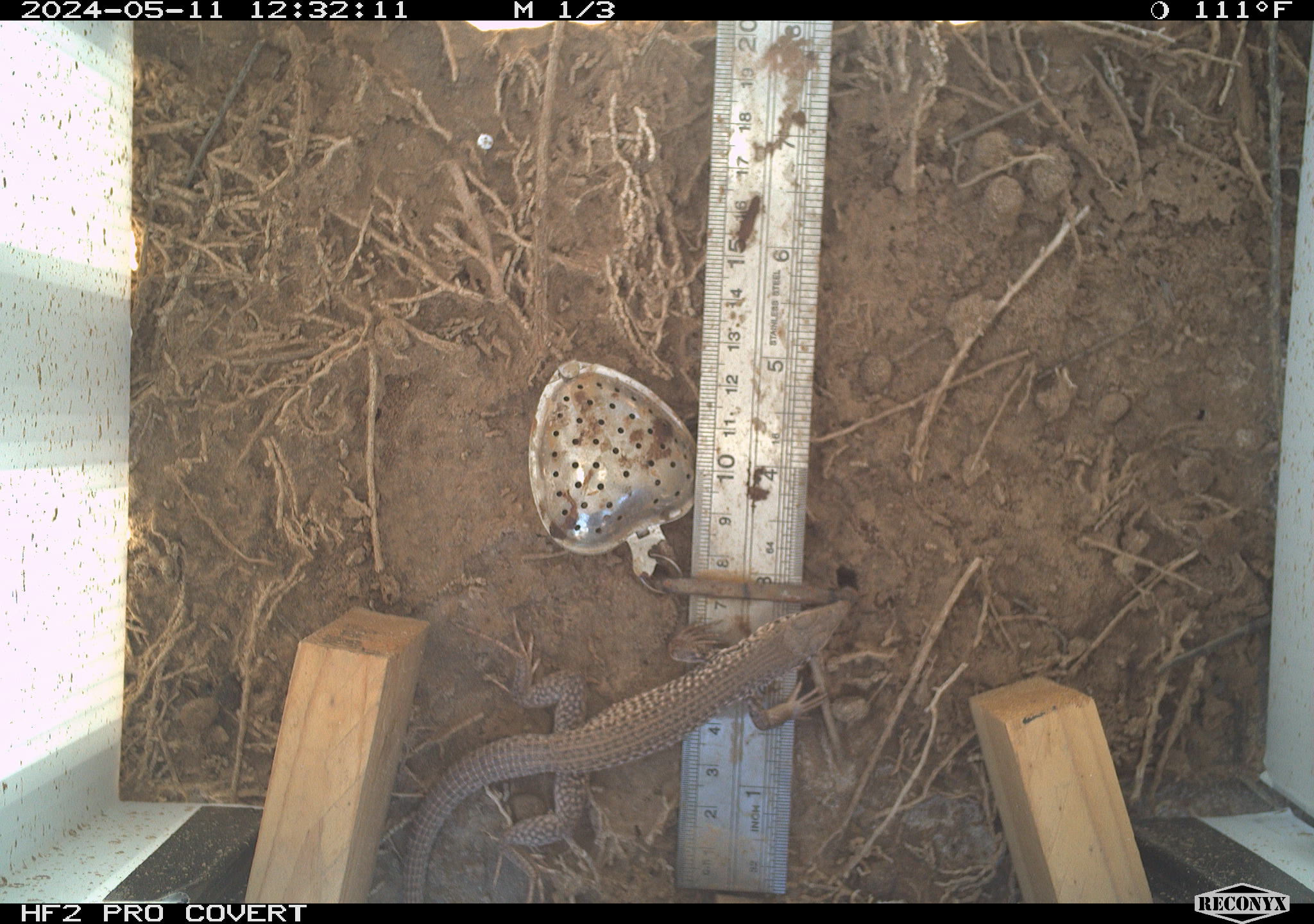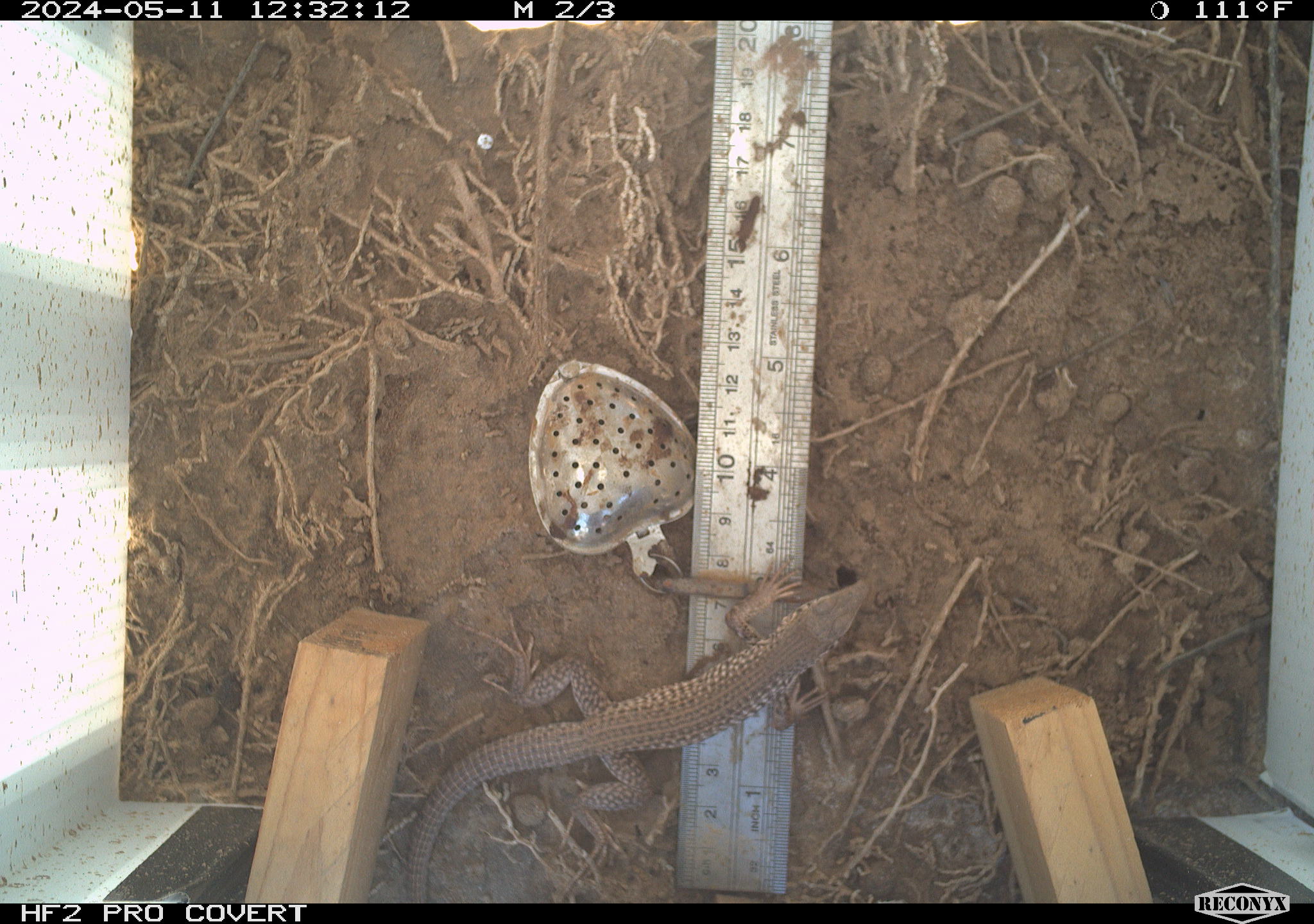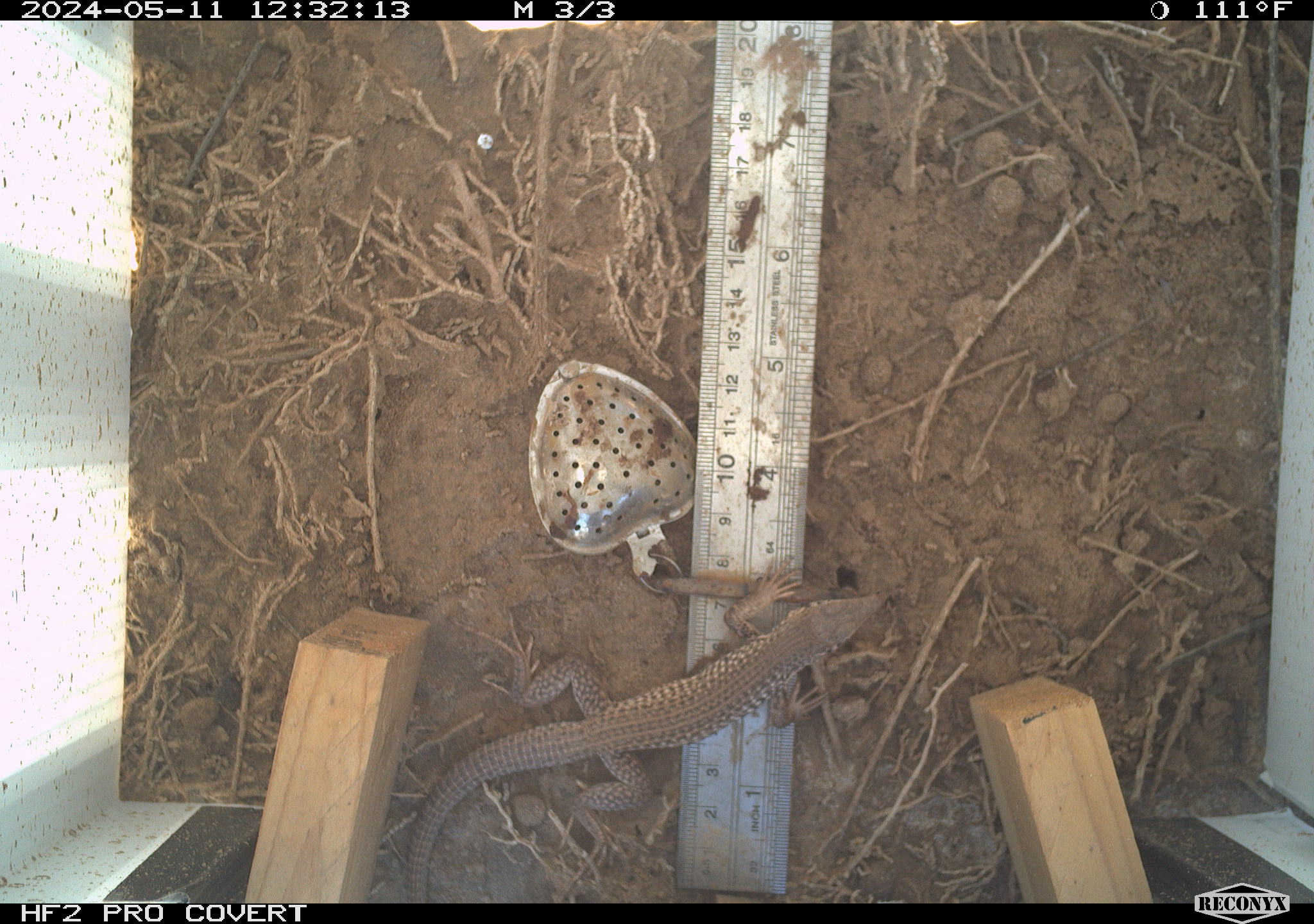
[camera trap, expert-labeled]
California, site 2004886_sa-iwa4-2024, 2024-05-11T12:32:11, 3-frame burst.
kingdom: Animalia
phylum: Chordata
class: Reptilia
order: Squamata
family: Teiidae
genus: Aspidoscelis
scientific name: Aspidoscelis tigris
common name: western whiptail